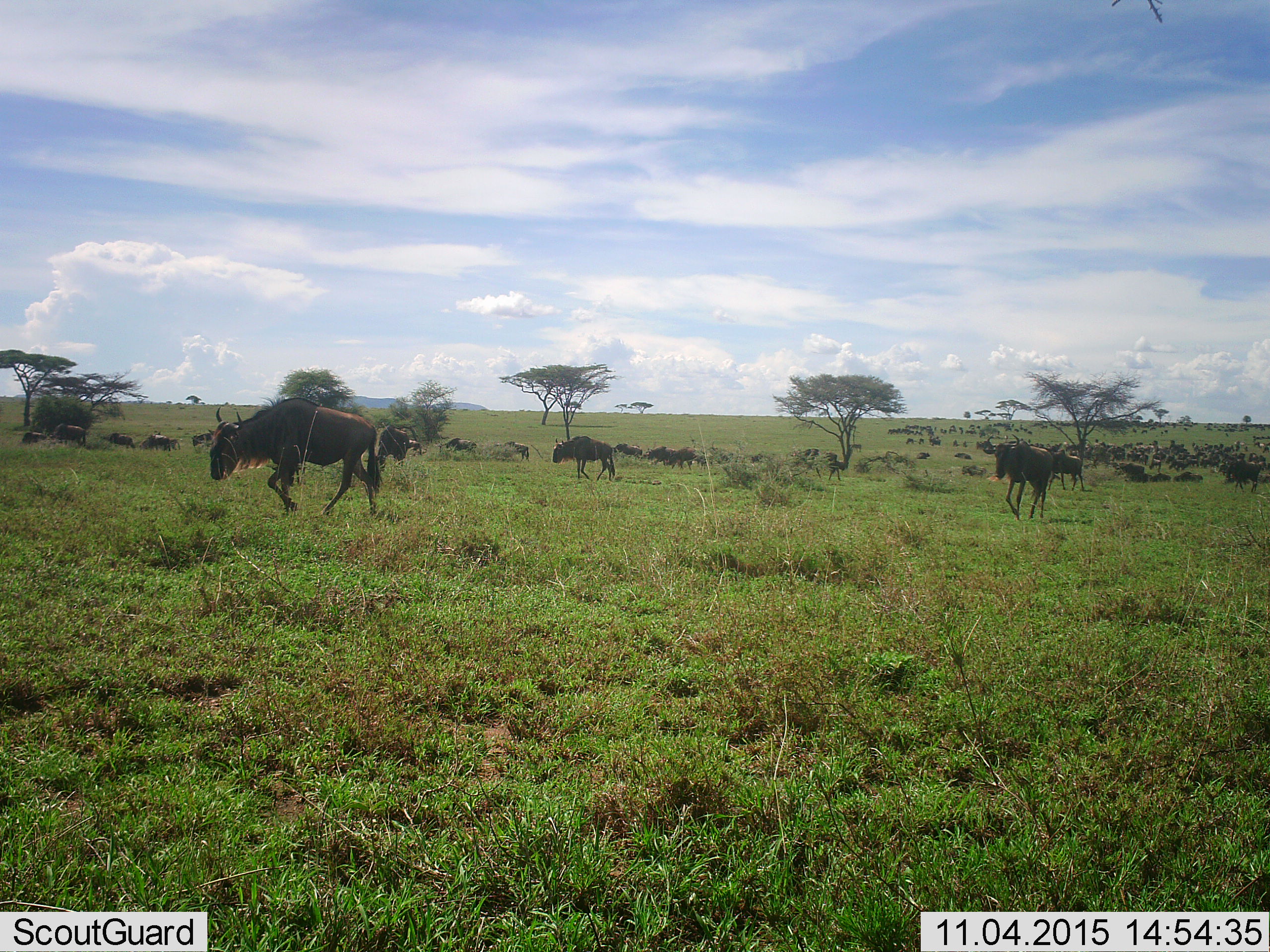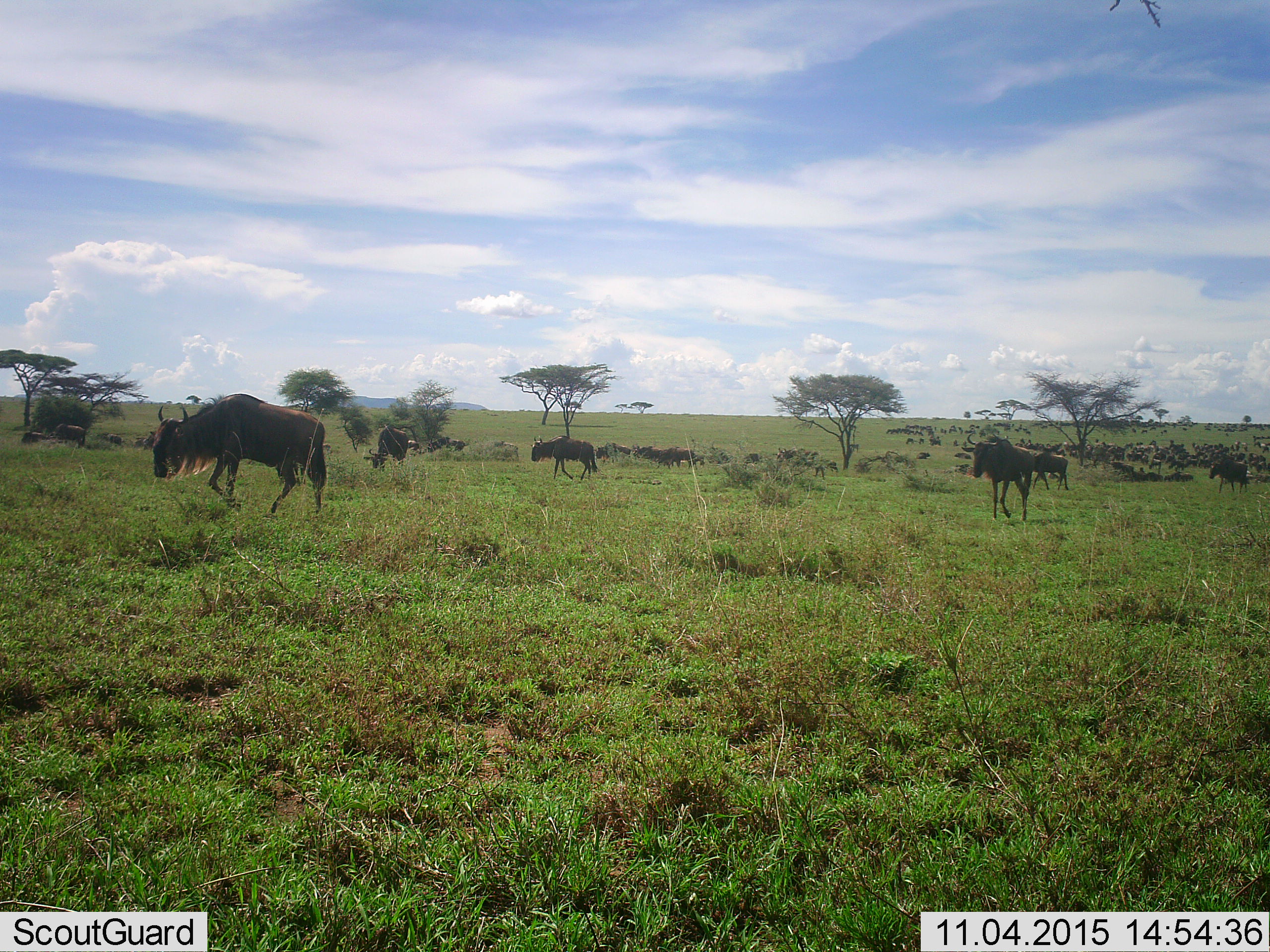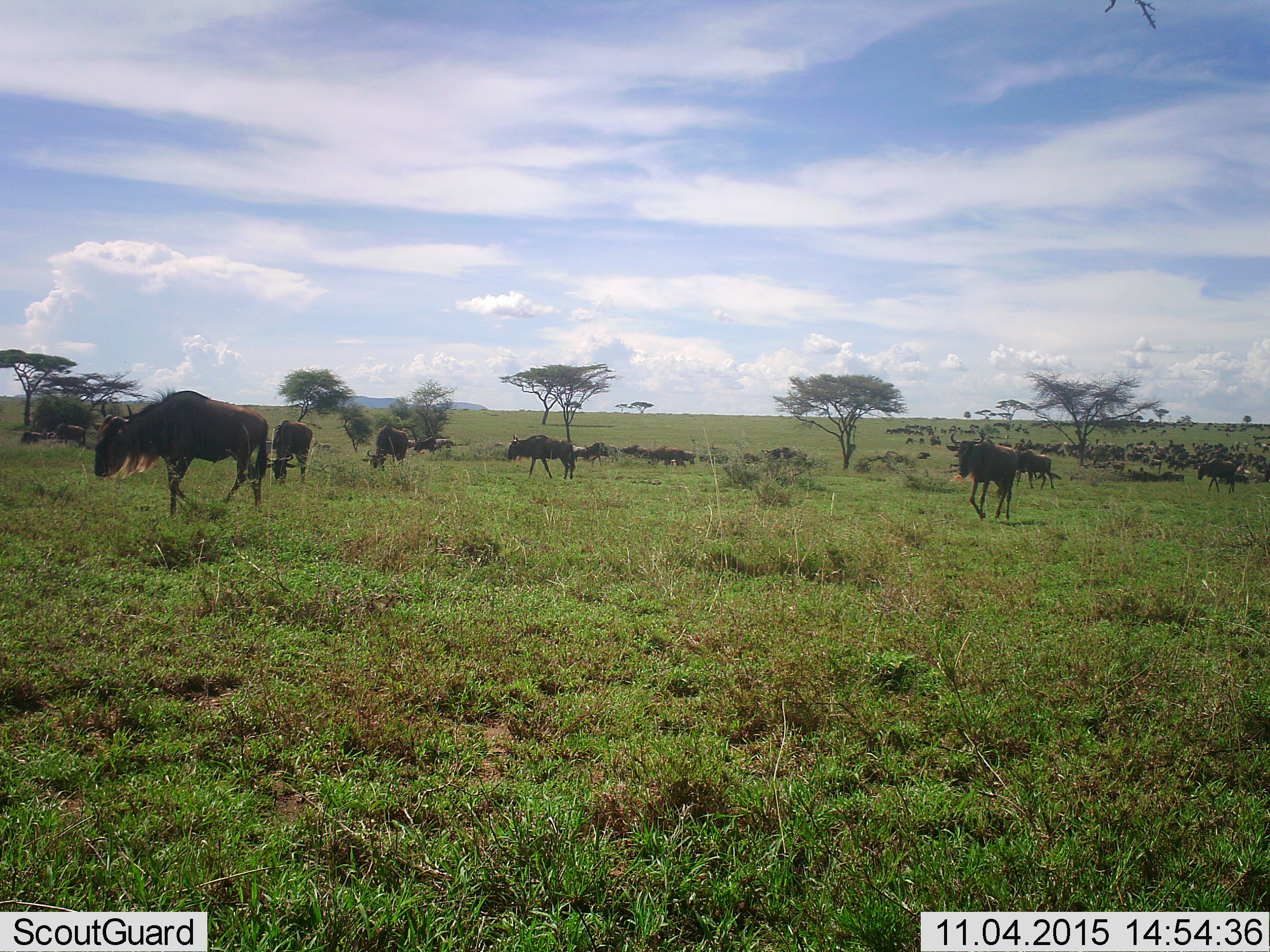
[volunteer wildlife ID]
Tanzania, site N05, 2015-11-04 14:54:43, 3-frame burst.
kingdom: Animalia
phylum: Chordata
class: Mammalia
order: Artiodactyla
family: Bovidae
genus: Connochaetes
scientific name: Connochaetes taurinus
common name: blue wildebeest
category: wildebeest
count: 51+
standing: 50%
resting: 10%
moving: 80%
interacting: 10%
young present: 0%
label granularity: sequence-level